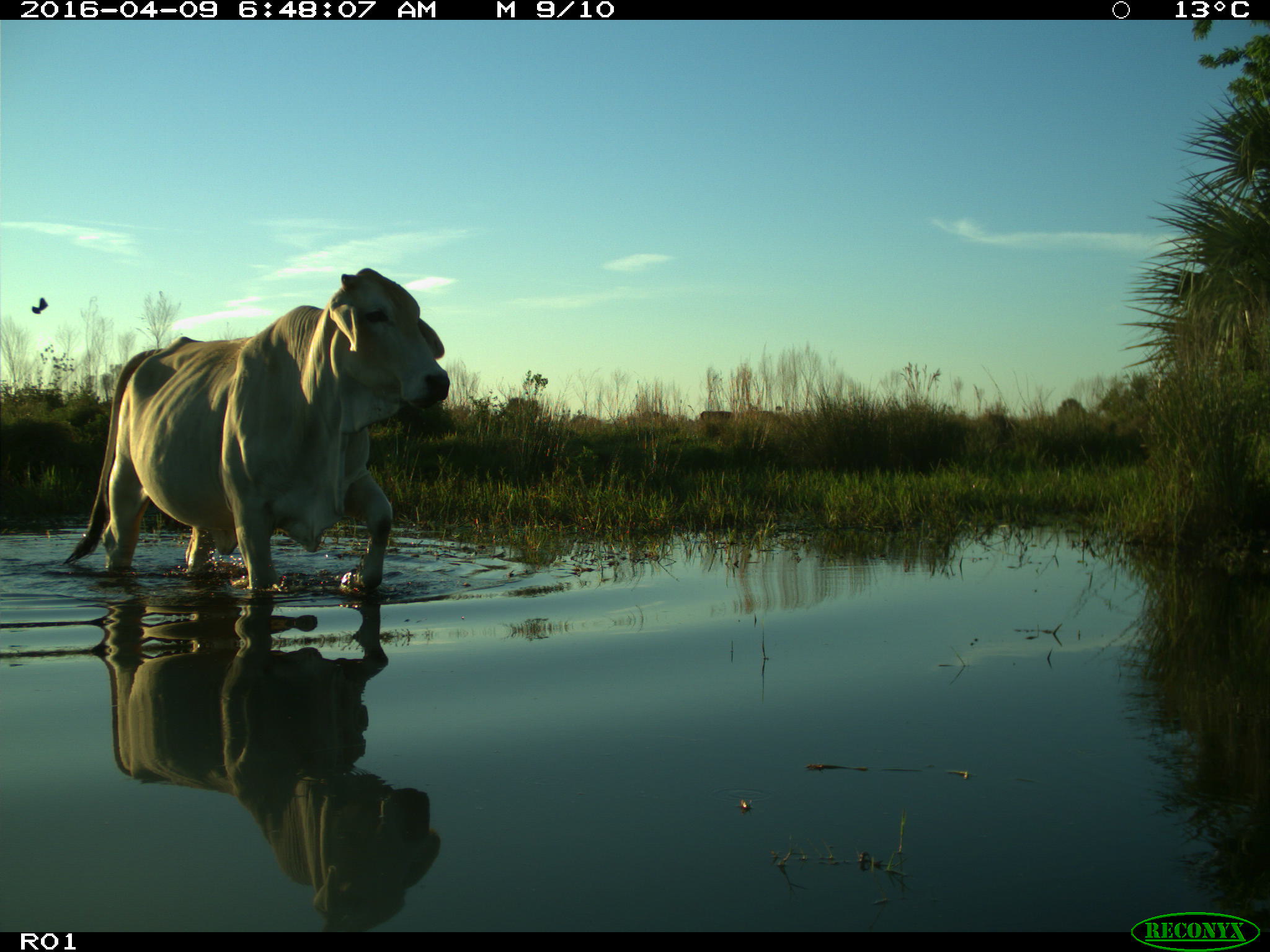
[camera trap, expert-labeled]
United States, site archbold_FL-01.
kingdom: Animalia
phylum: Chordata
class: Mammalia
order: Artiodactyla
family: Bovidae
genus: Bos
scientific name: Bos taurus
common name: domestic cow